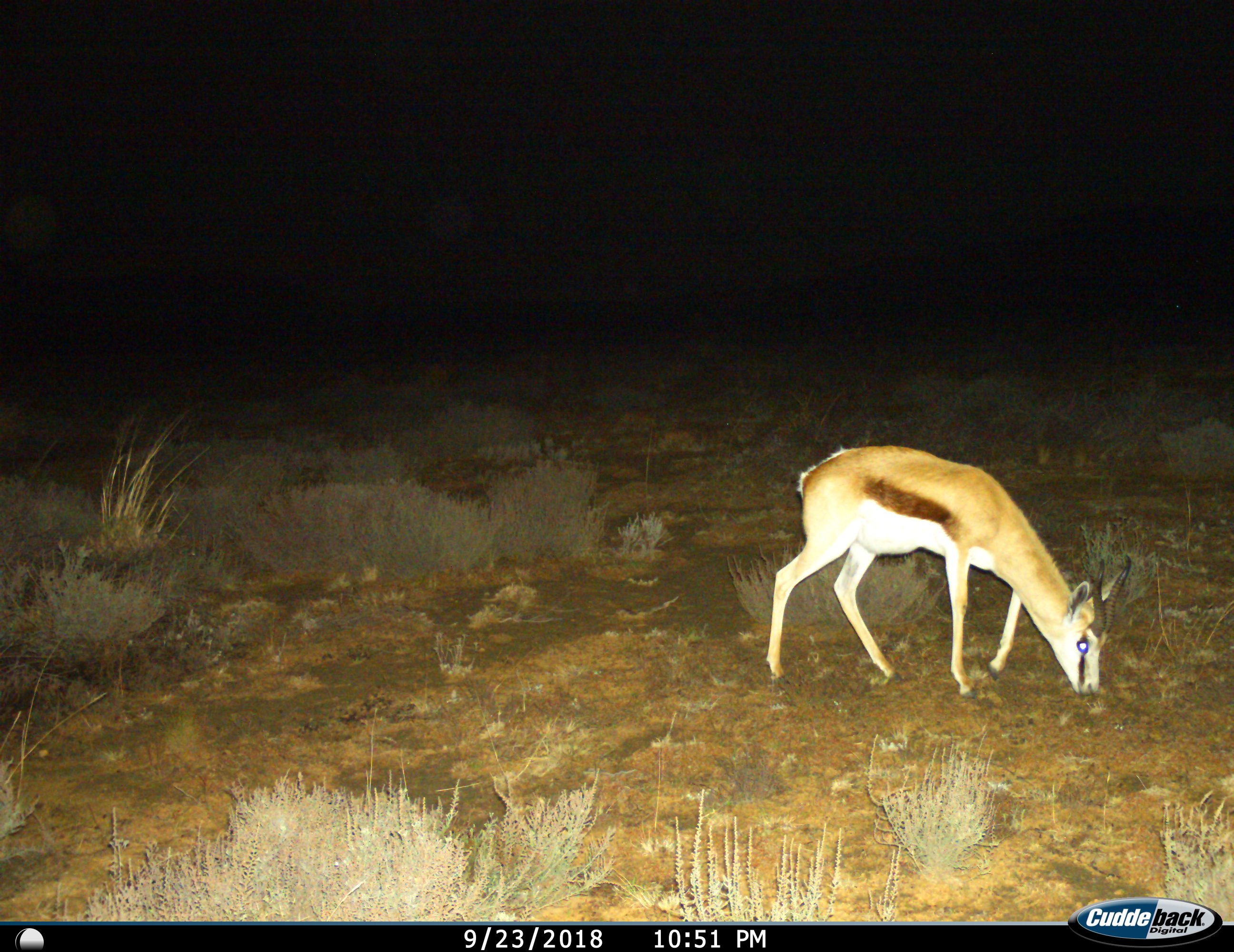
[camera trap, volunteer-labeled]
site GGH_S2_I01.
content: unidentified animal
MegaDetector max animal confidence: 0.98